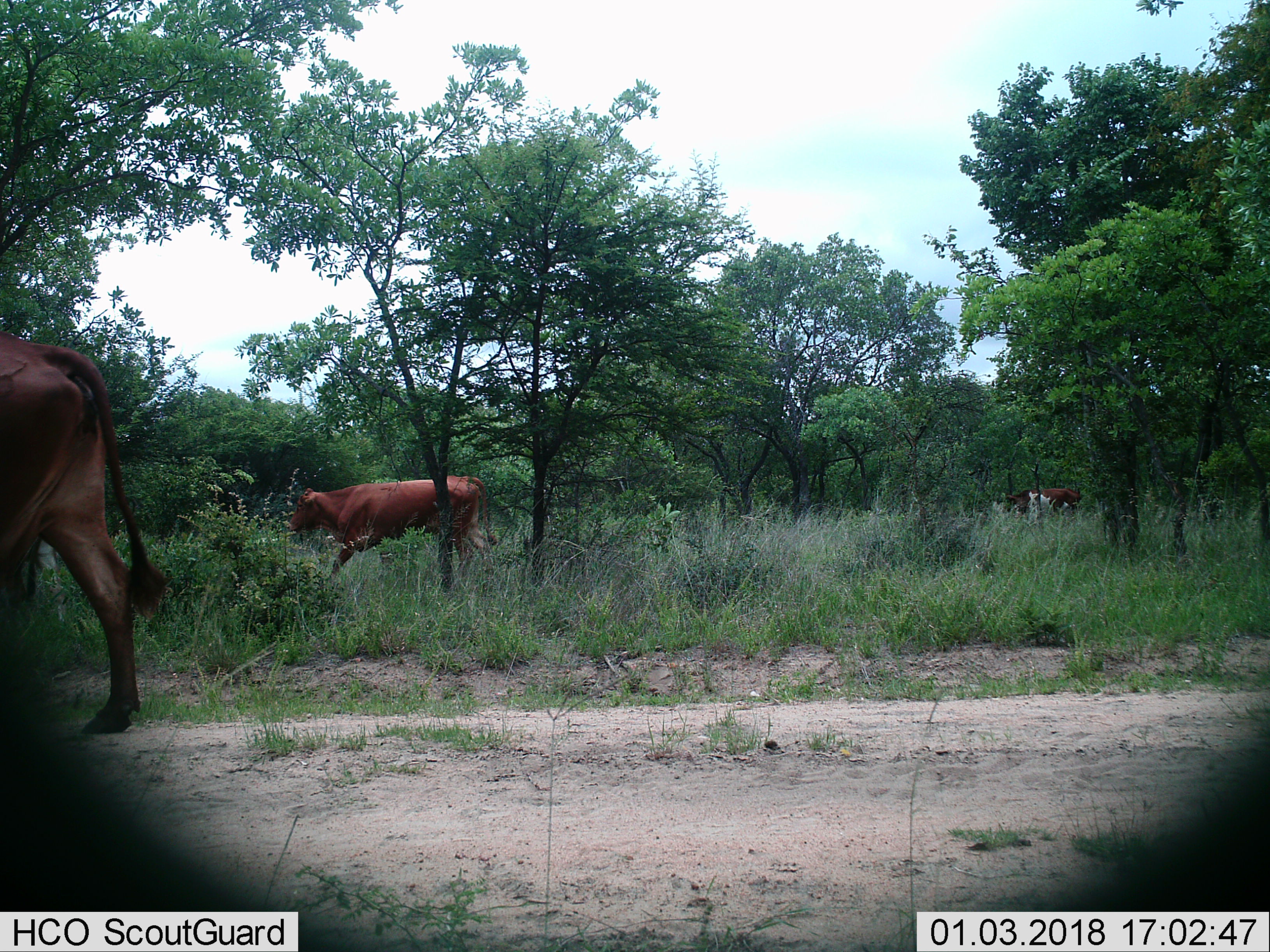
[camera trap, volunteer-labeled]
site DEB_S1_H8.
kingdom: Animalia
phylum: Chordata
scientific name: Vertebrata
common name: domestic animal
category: domesticanimal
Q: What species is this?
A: Domesticanimal (domestic animal) (Vertebrata).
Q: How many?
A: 3.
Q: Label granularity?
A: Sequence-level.